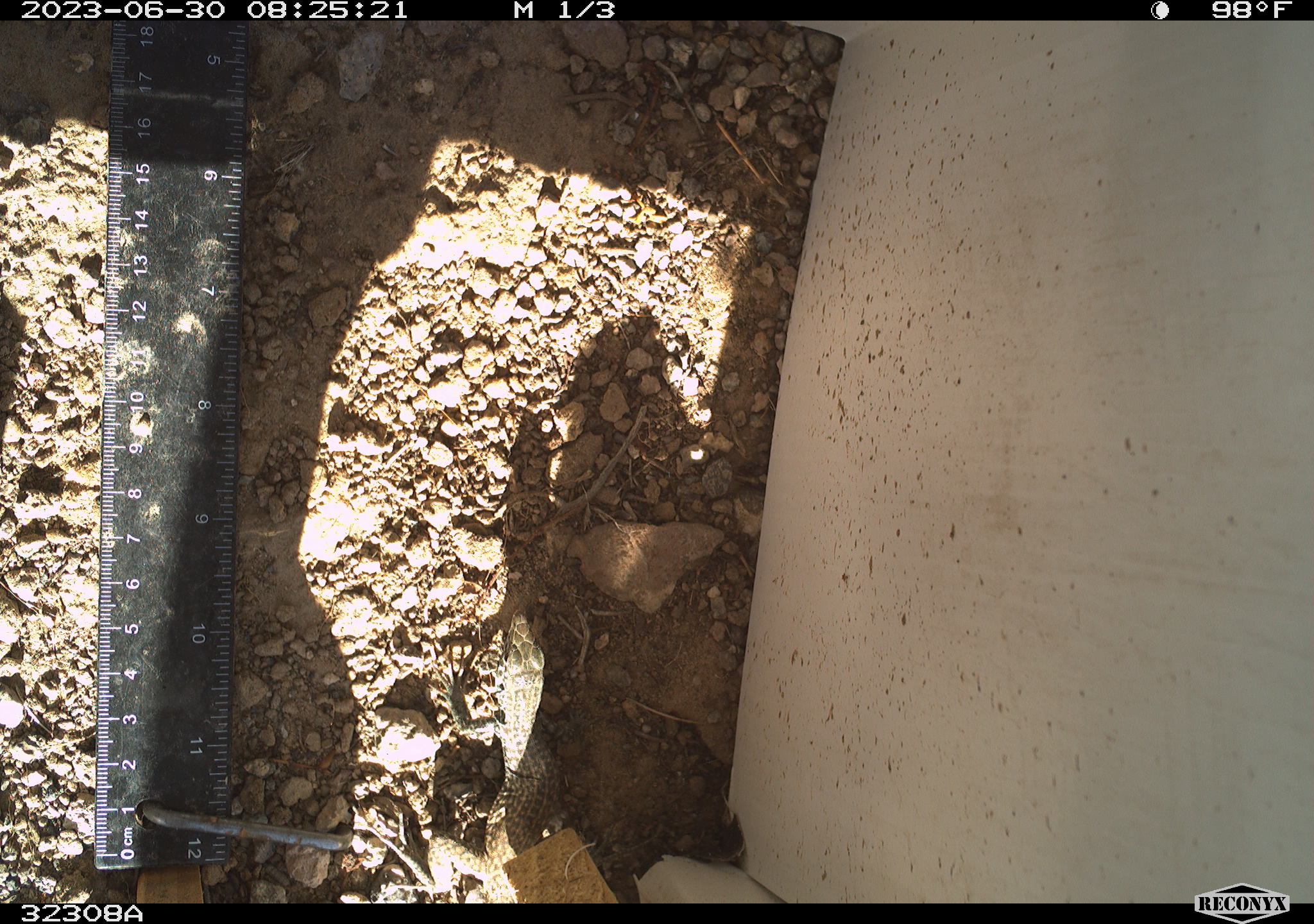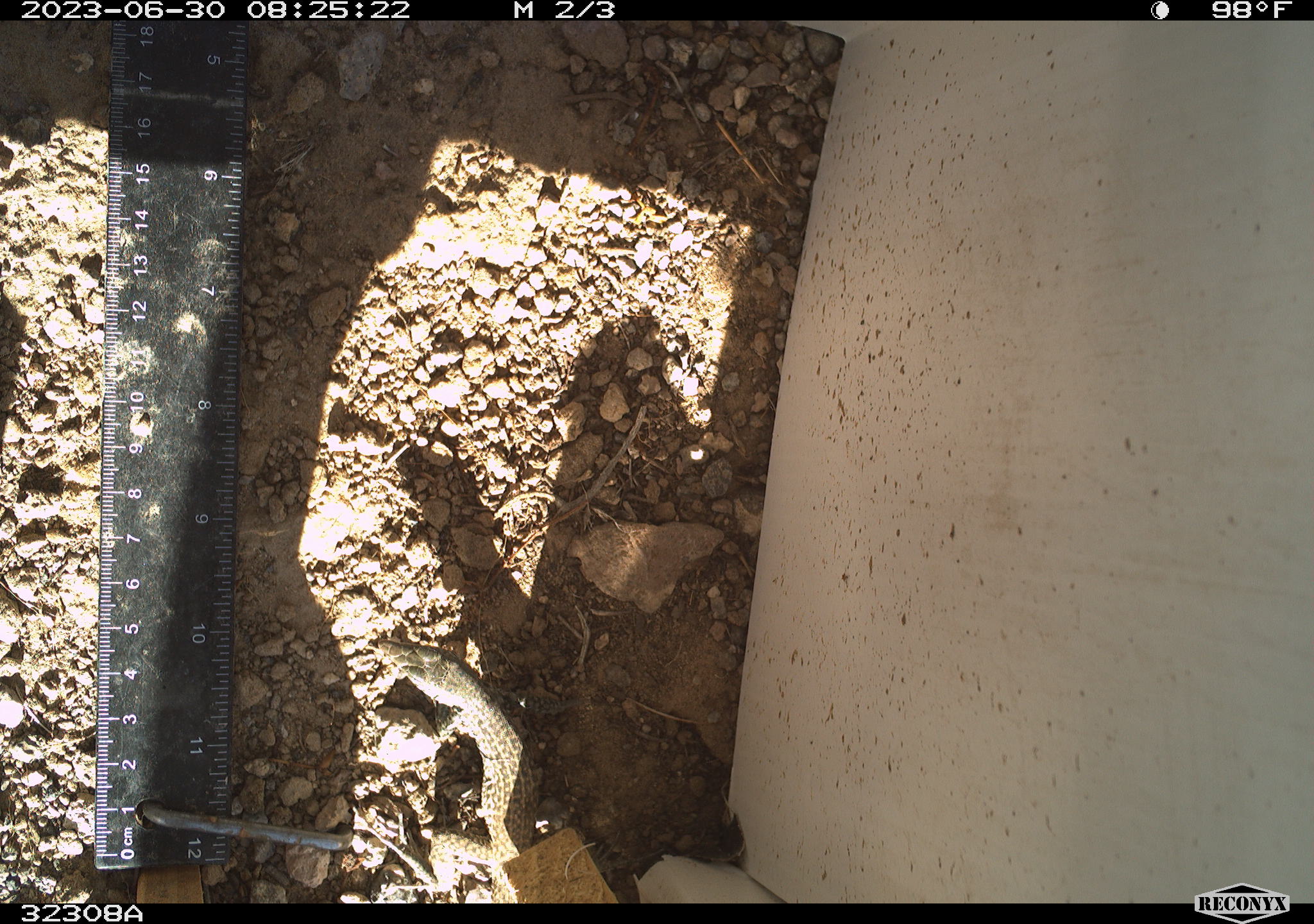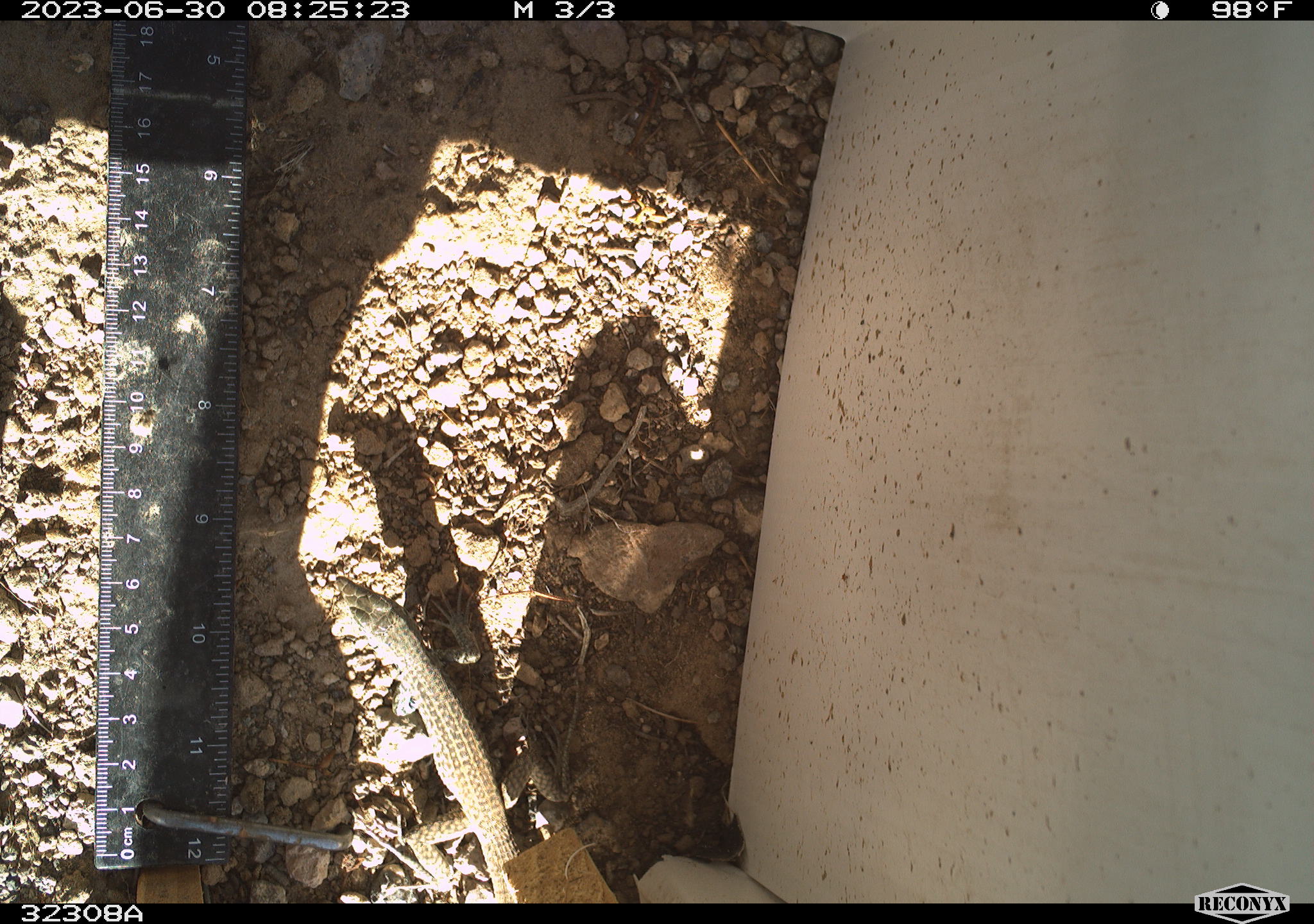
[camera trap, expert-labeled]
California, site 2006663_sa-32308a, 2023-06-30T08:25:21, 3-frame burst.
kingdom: Animalia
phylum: Chordata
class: Reptilia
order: Squamata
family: Teiidae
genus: Aspidoscelis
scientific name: Aspidoscelis tigris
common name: western whiptail